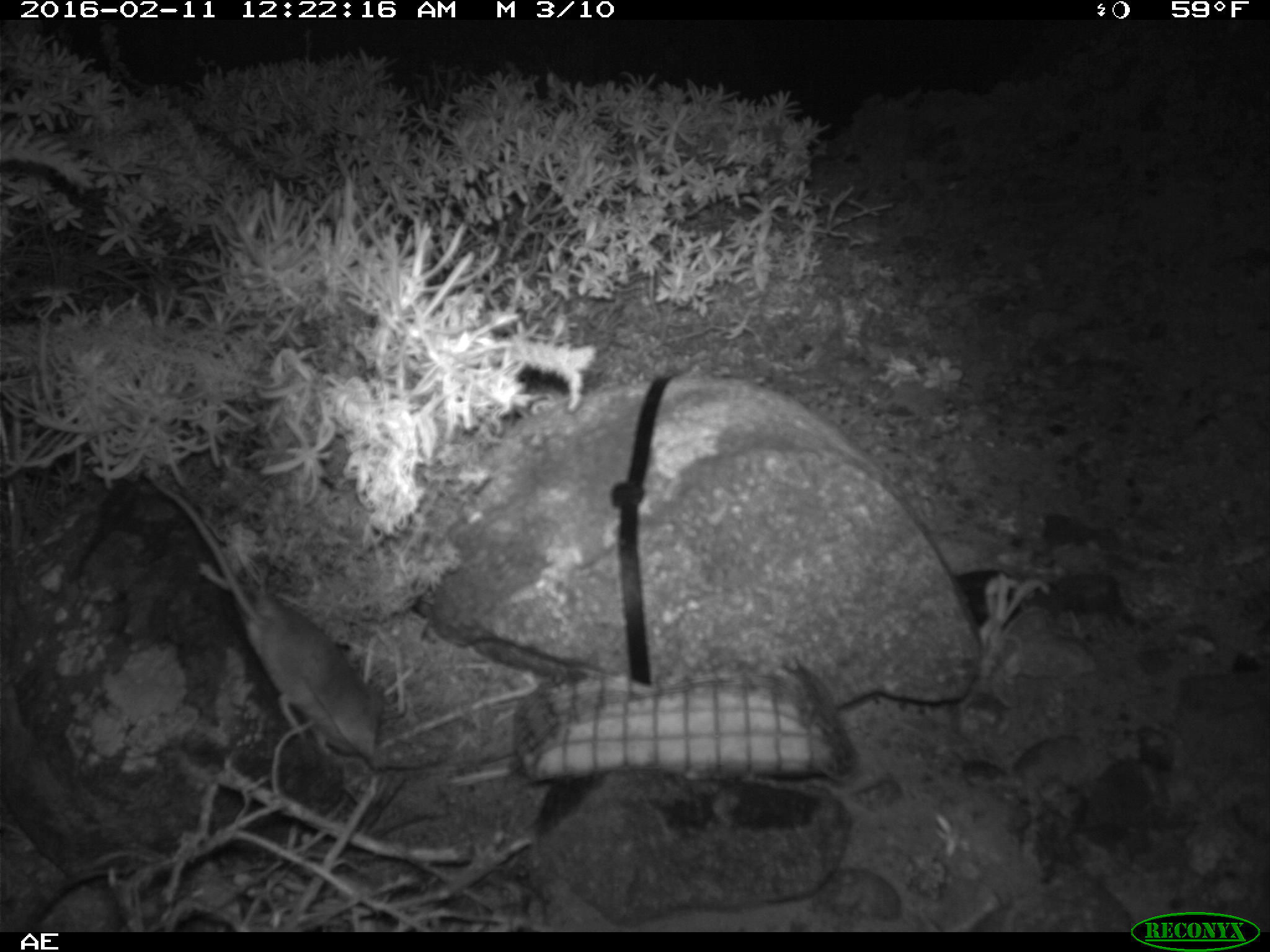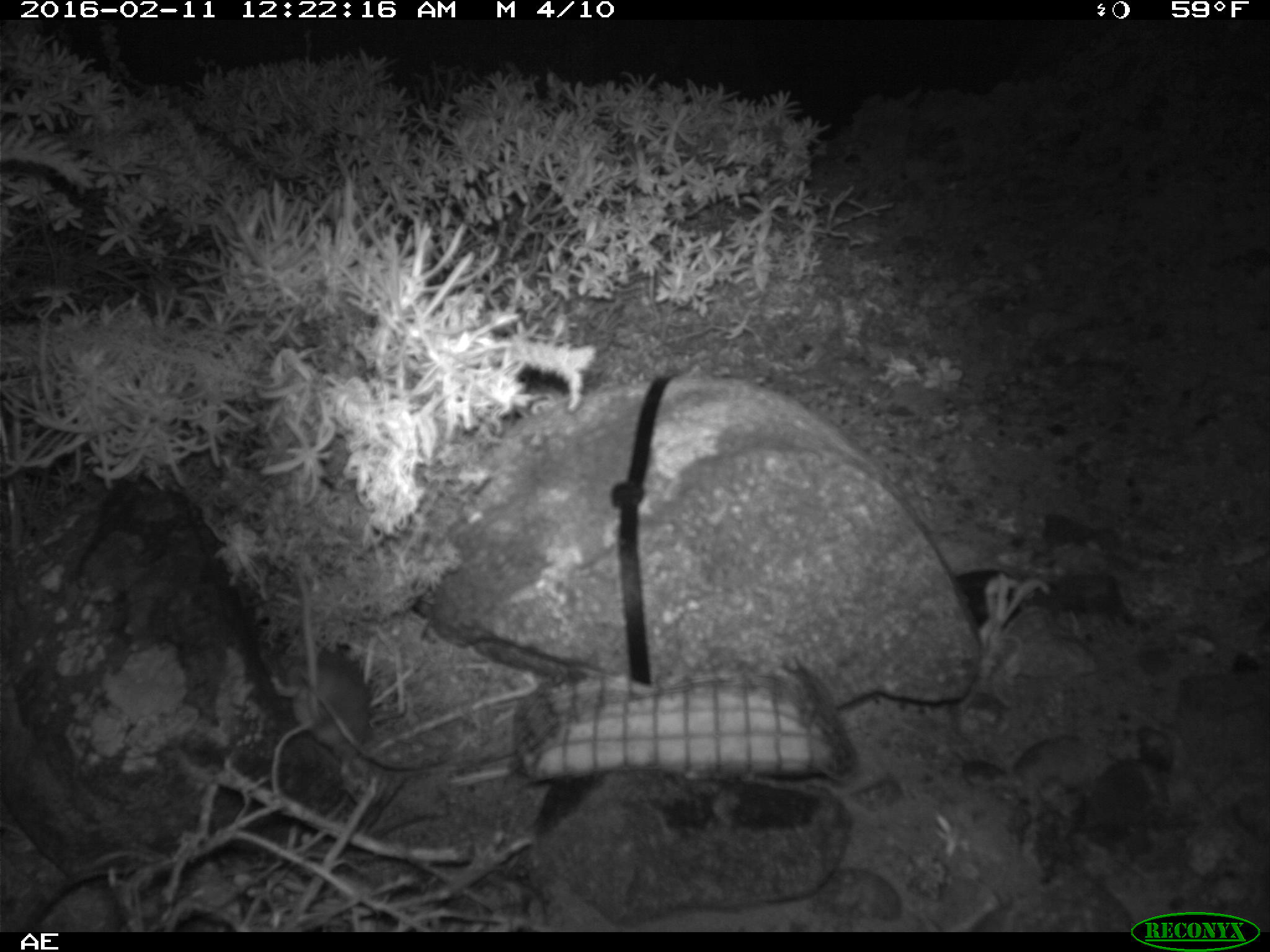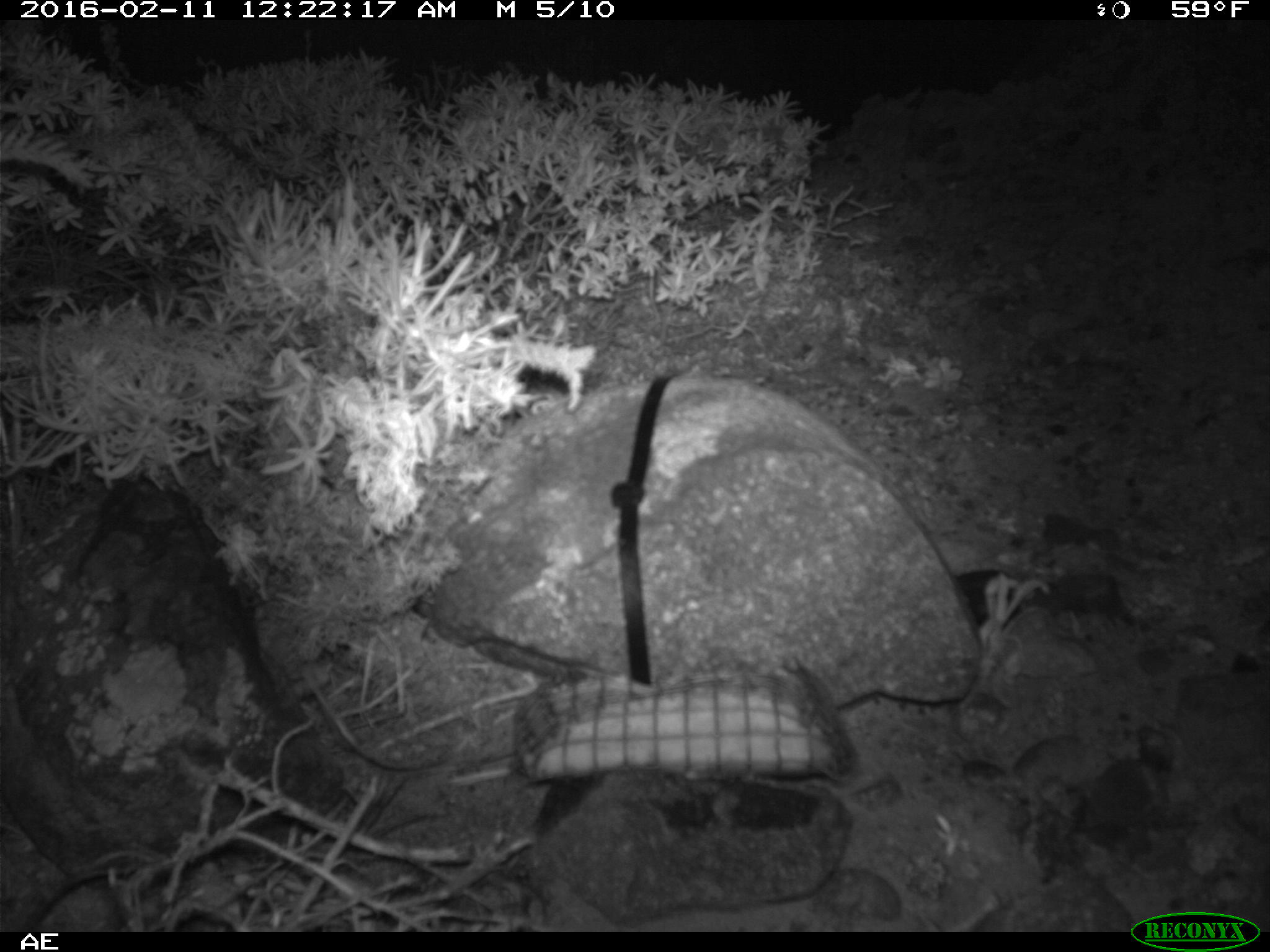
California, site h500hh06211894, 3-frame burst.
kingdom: Animalia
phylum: Chordata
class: Mammalia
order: Rodentia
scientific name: Rodentia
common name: rodent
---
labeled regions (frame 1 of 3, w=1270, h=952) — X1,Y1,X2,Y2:
rodent: 148,470,383,759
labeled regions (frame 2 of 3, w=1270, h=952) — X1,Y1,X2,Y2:
rodent: 276,642,367,765